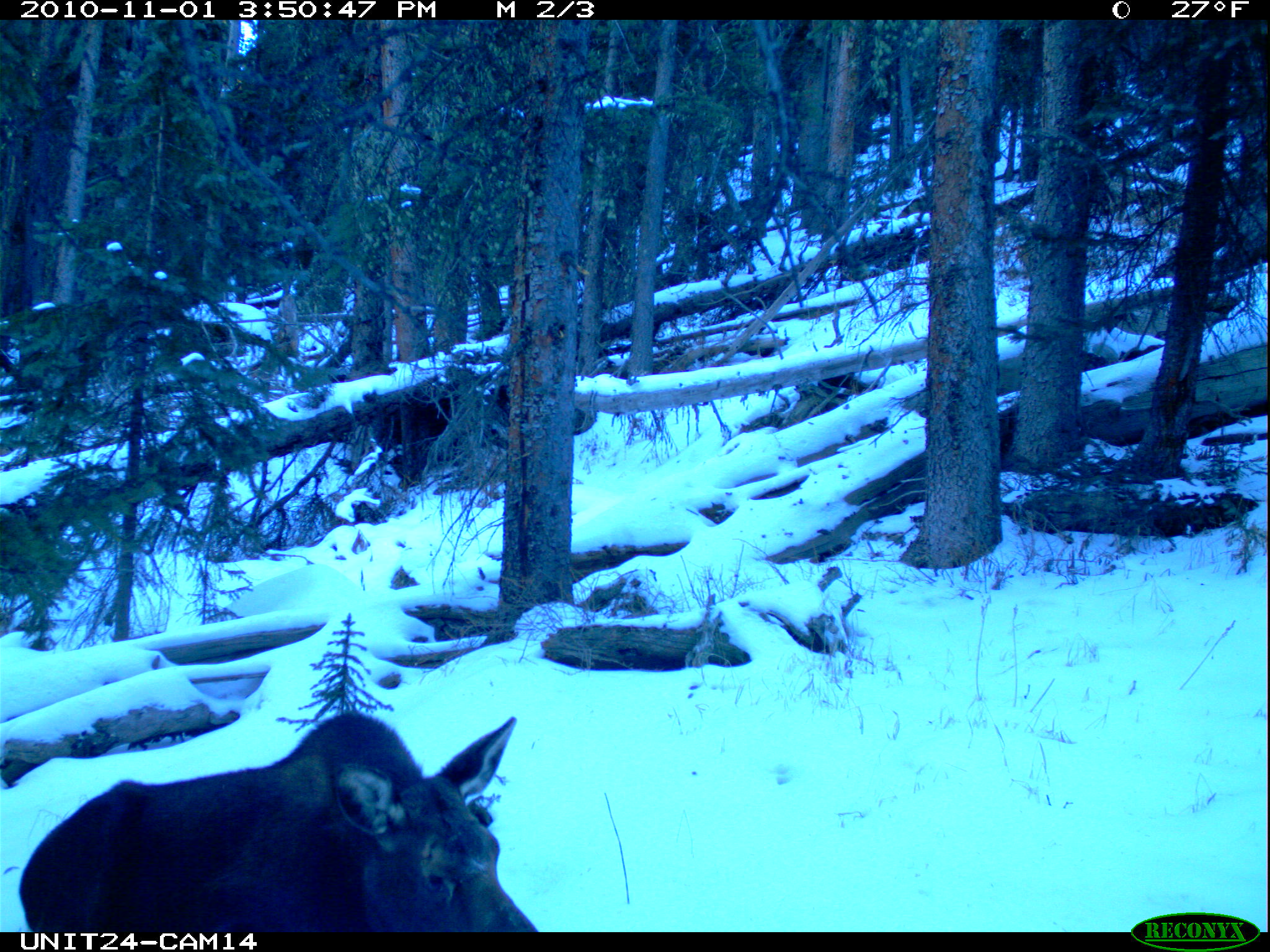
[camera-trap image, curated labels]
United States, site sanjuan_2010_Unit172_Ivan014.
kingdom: Animalia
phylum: Chordata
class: Mammalia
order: Artiodactyla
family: Cervidae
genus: Alces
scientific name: Alces alces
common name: moose